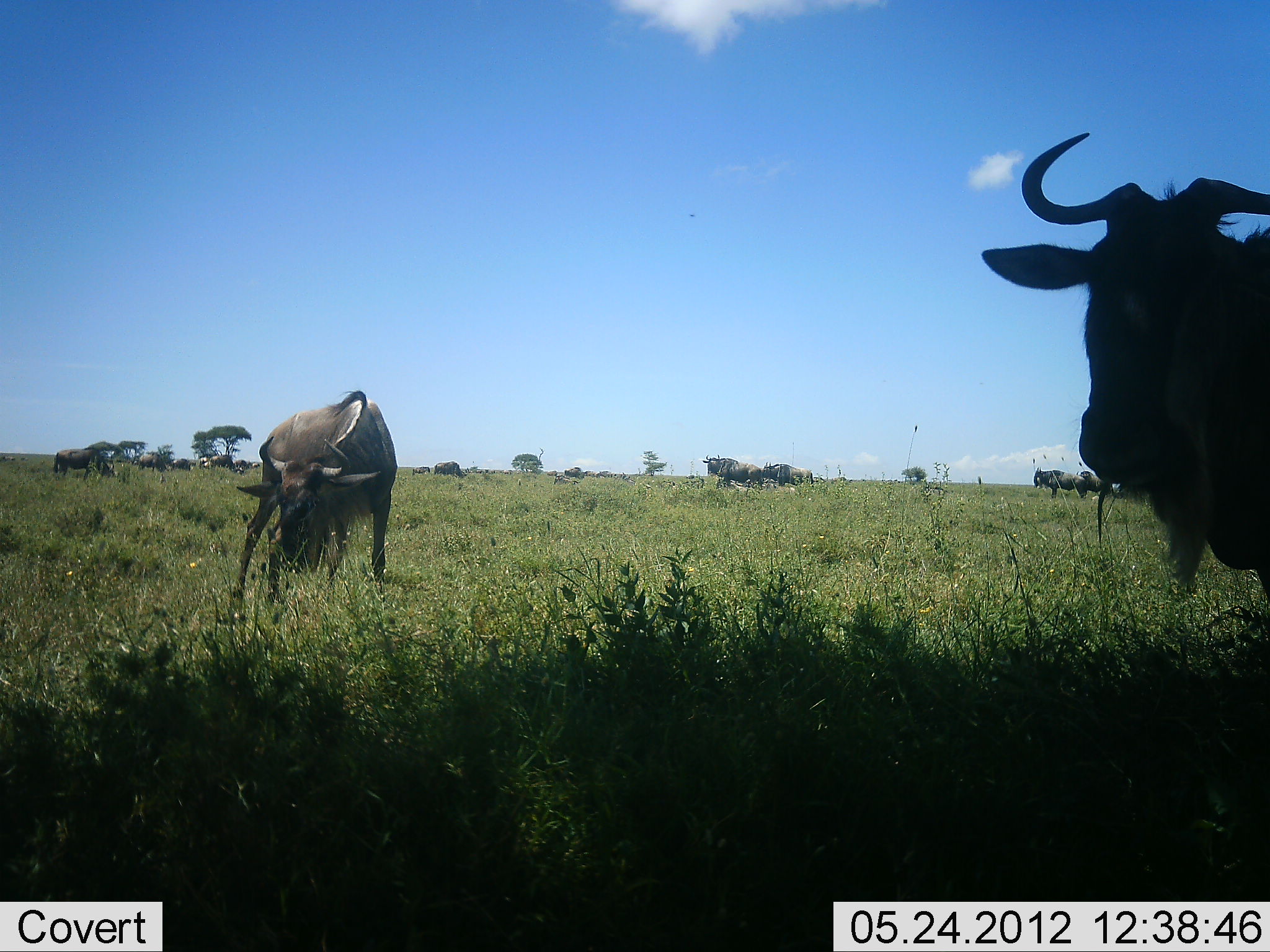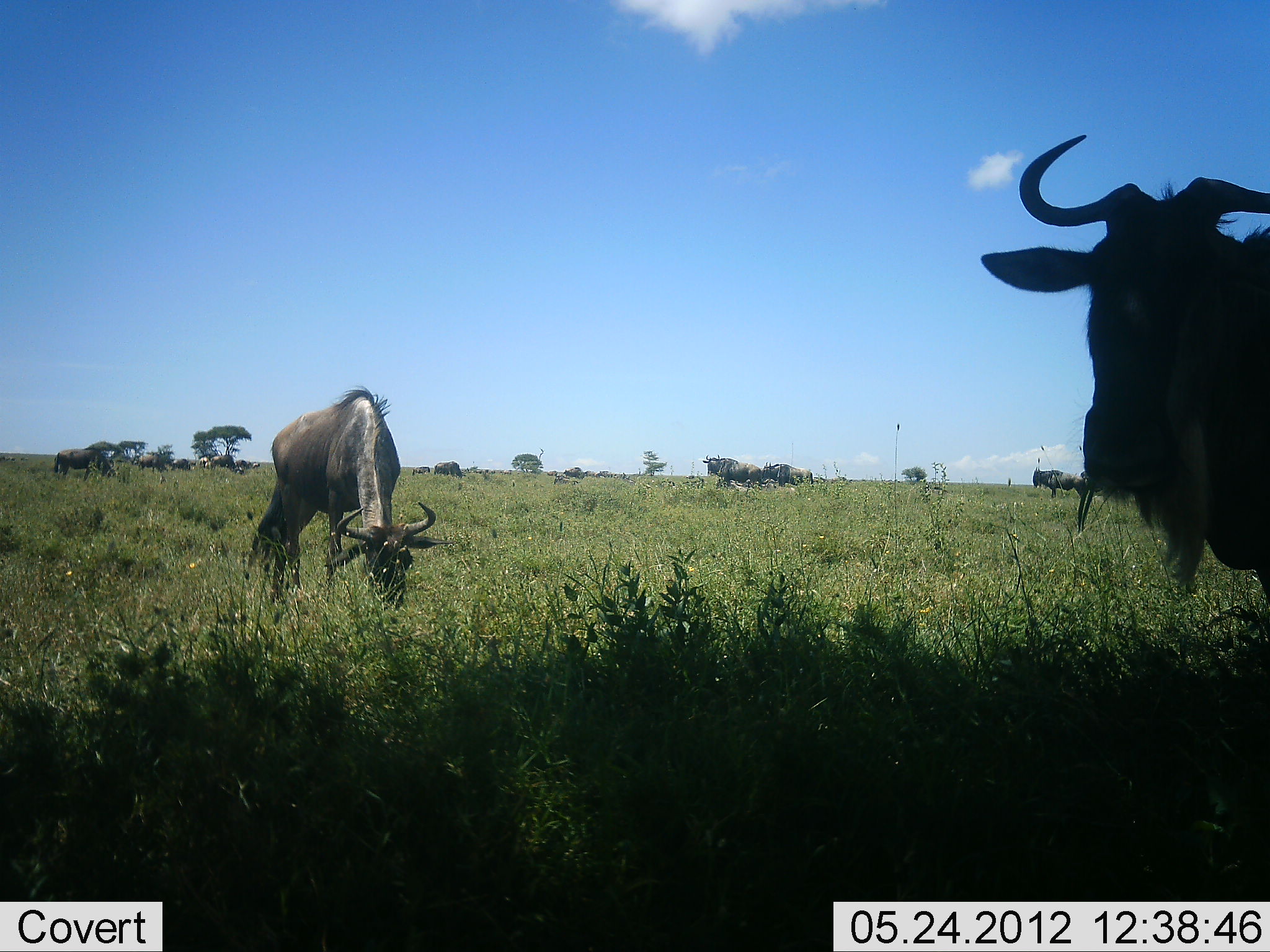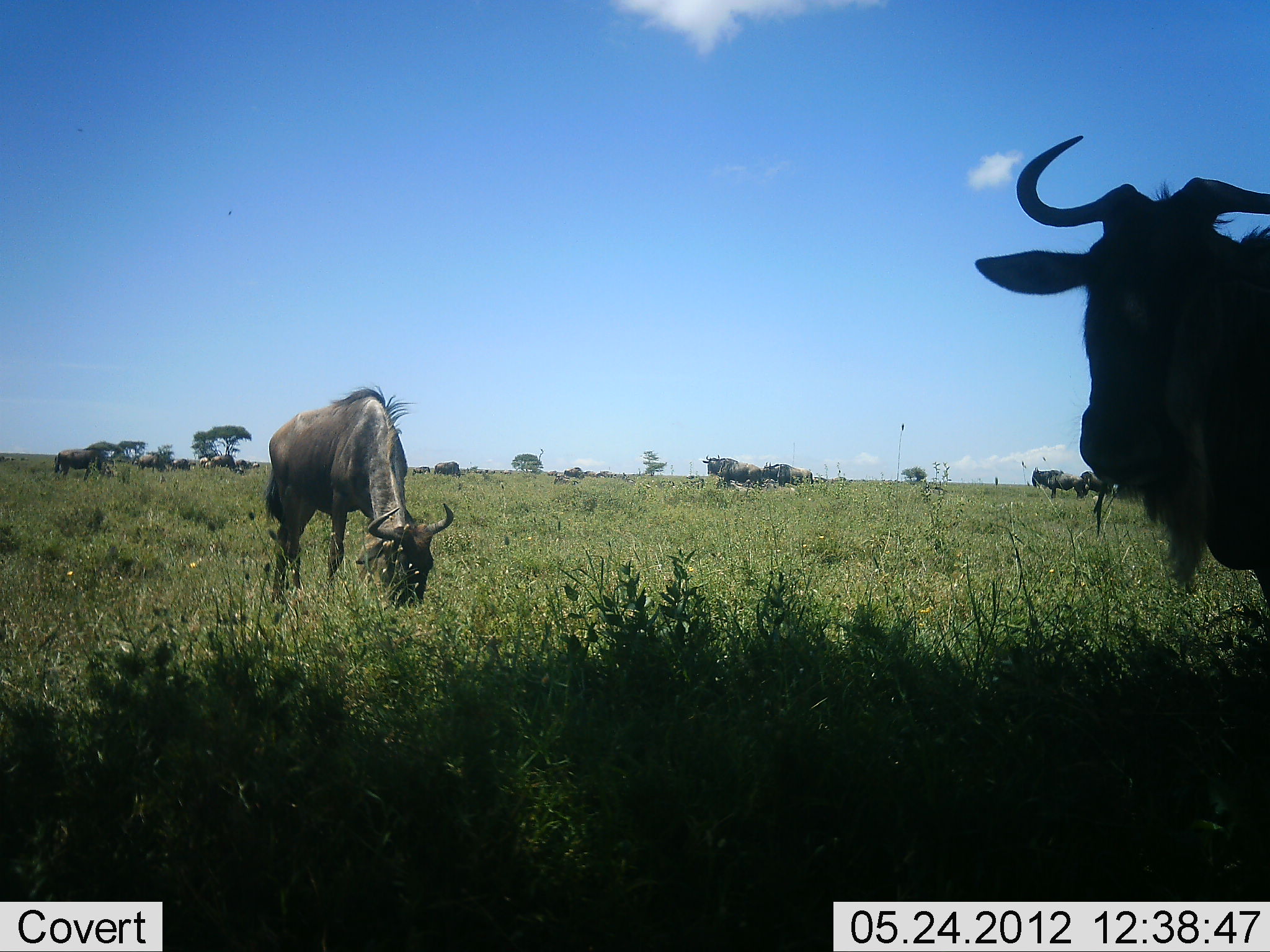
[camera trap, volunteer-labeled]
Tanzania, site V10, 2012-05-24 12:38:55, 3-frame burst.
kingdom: Animalia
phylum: Chordata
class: Mammalia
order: Artiodactyla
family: Bovidae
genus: Connochaetes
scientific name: Connochaetes taurinus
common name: blue wildebeest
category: wildebeest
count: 5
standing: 90%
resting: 10%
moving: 10%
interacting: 0%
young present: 0%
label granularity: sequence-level